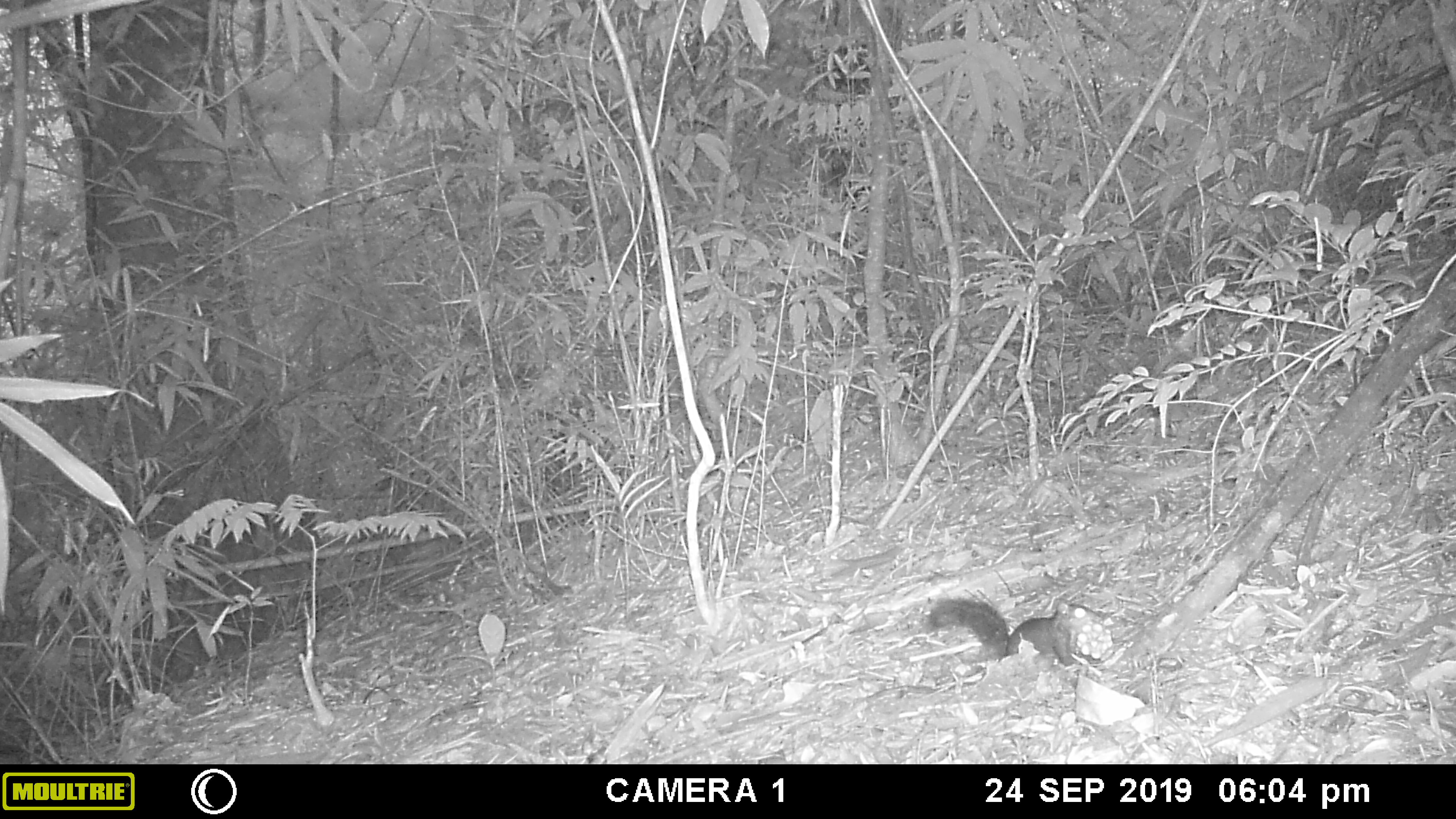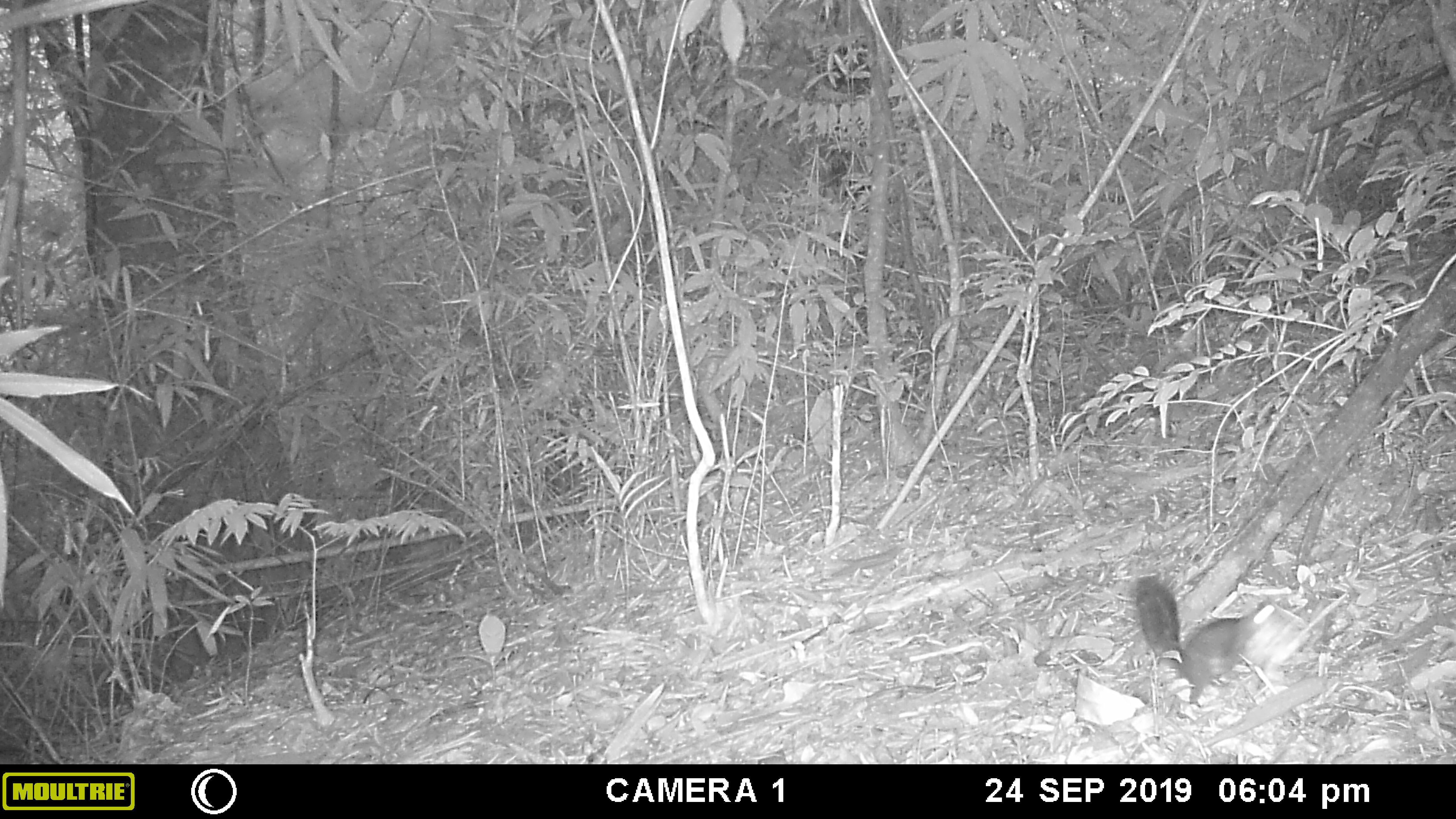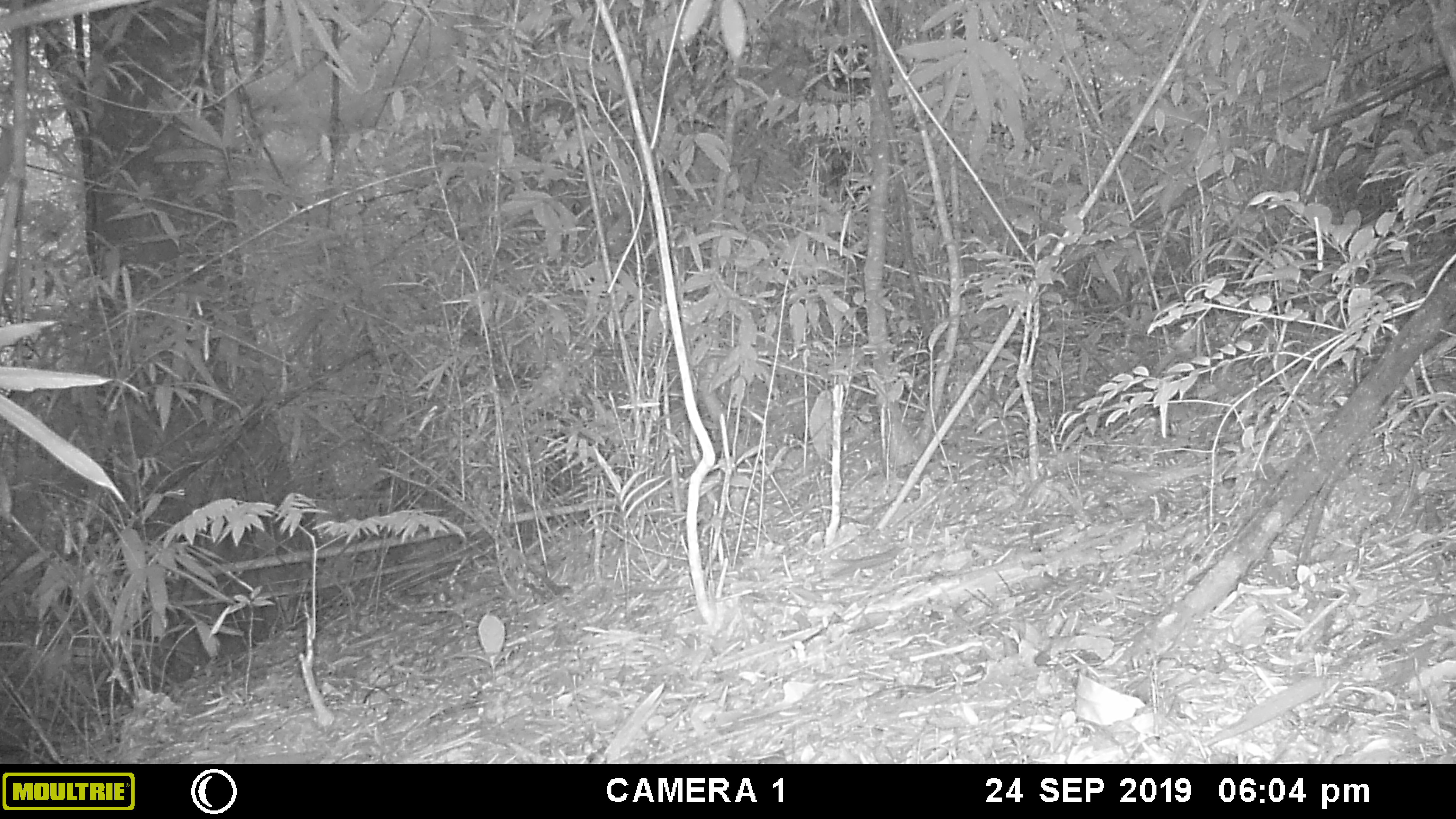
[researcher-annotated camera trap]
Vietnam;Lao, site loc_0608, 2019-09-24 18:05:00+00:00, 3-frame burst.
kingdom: Animalia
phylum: Chordata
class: Mammalia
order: Rodentia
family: Sciuridae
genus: Dremomys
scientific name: Dremomys rufigenis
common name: red-cheeked squirrel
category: red cheeked squirrel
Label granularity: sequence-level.